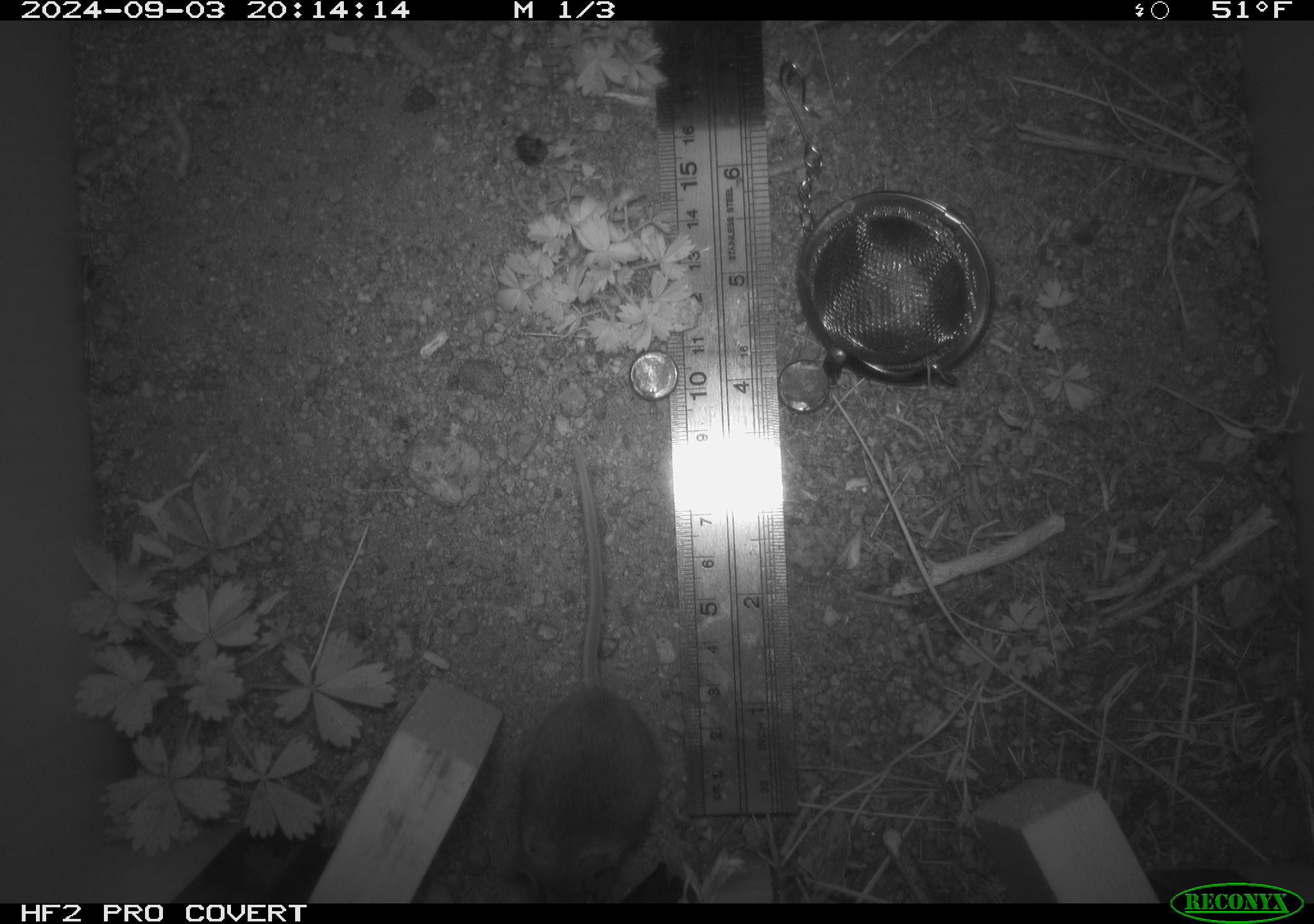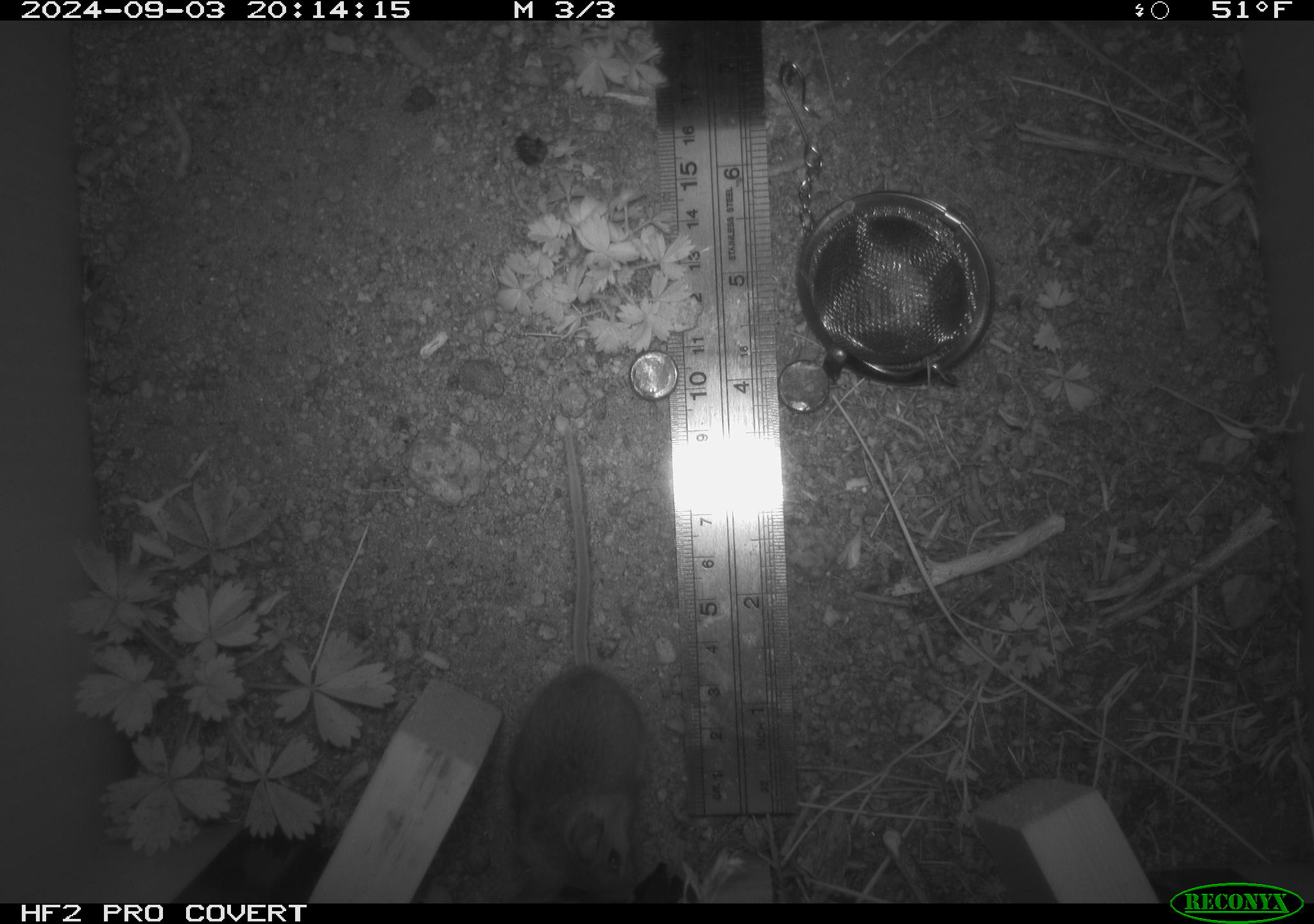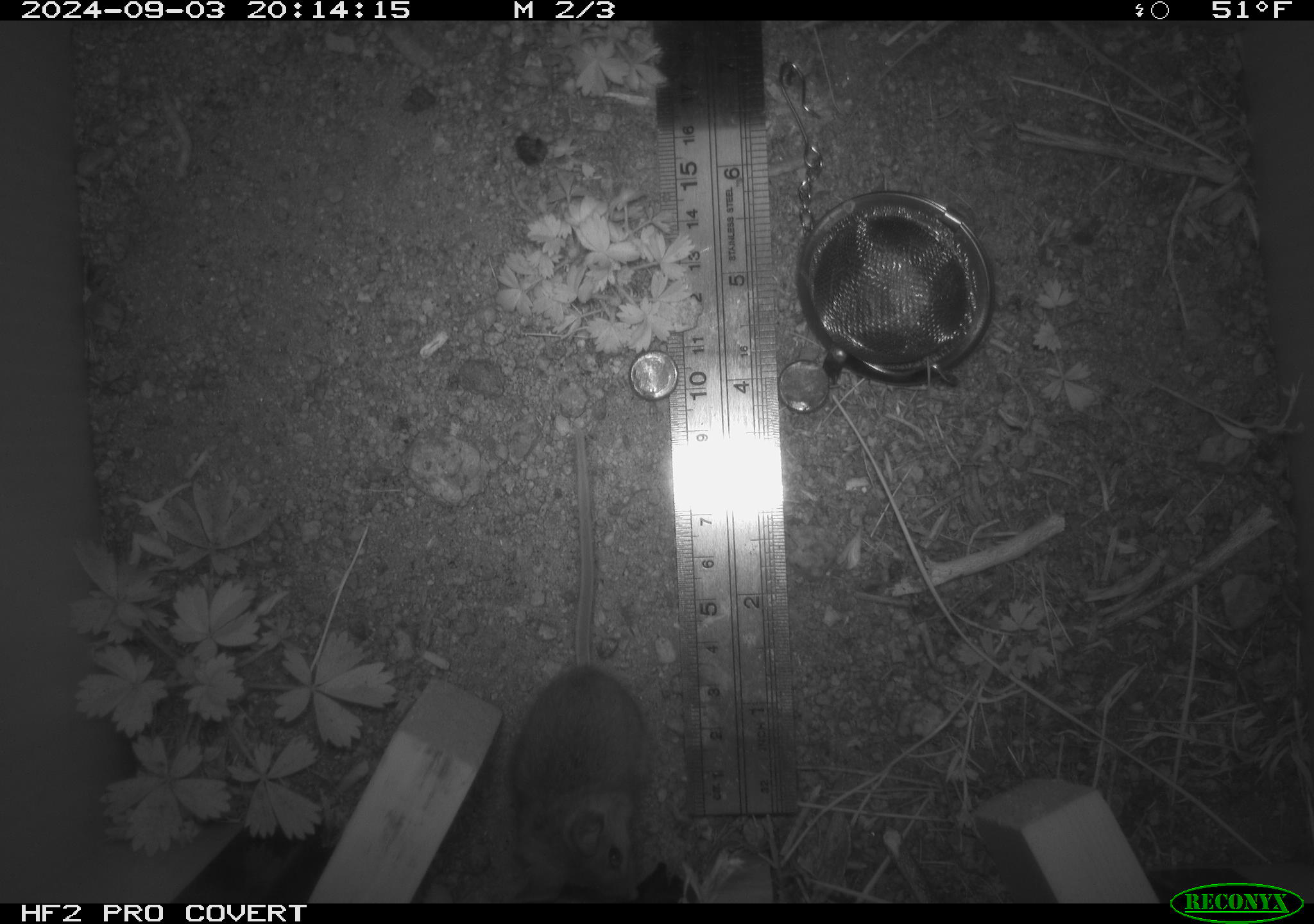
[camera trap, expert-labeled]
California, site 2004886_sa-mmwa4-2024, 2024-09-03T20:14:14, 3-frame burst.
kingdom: Animalia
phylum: Chordata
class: Mammalia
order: Rodentia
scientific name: Rodentia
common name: mouse species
Mouse species (Rodentia).